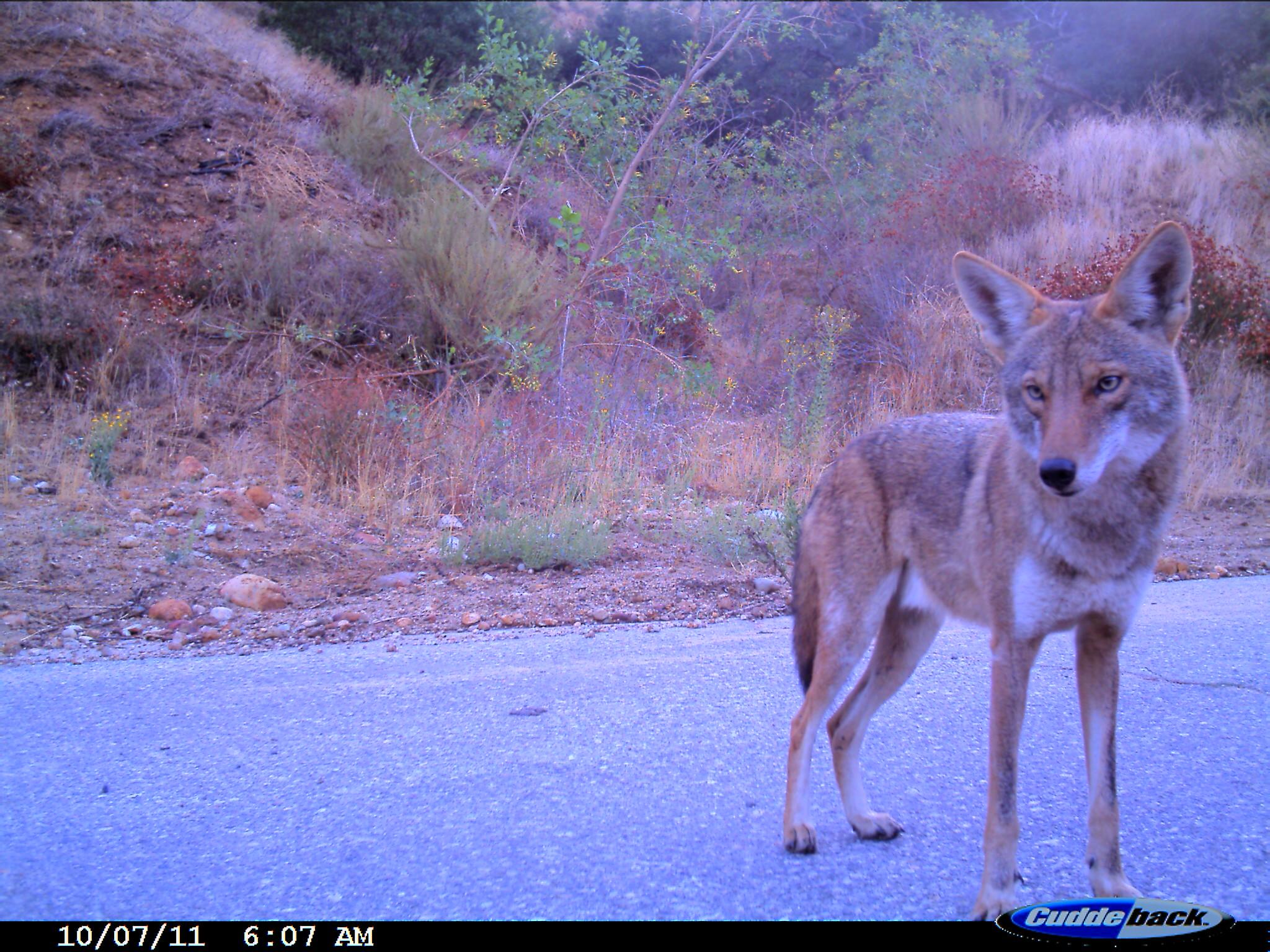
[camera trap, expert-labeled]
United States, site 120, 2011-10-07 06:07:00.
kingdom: Animalia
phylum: Chordata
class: Mammalia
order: Carnivora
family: Canidae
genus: Canis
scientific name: Canis latrans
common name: coyote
Coyote (Canis latrans).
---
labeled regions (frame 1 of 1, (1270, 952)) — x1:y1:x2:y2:
coyote: 746:173:1208:919